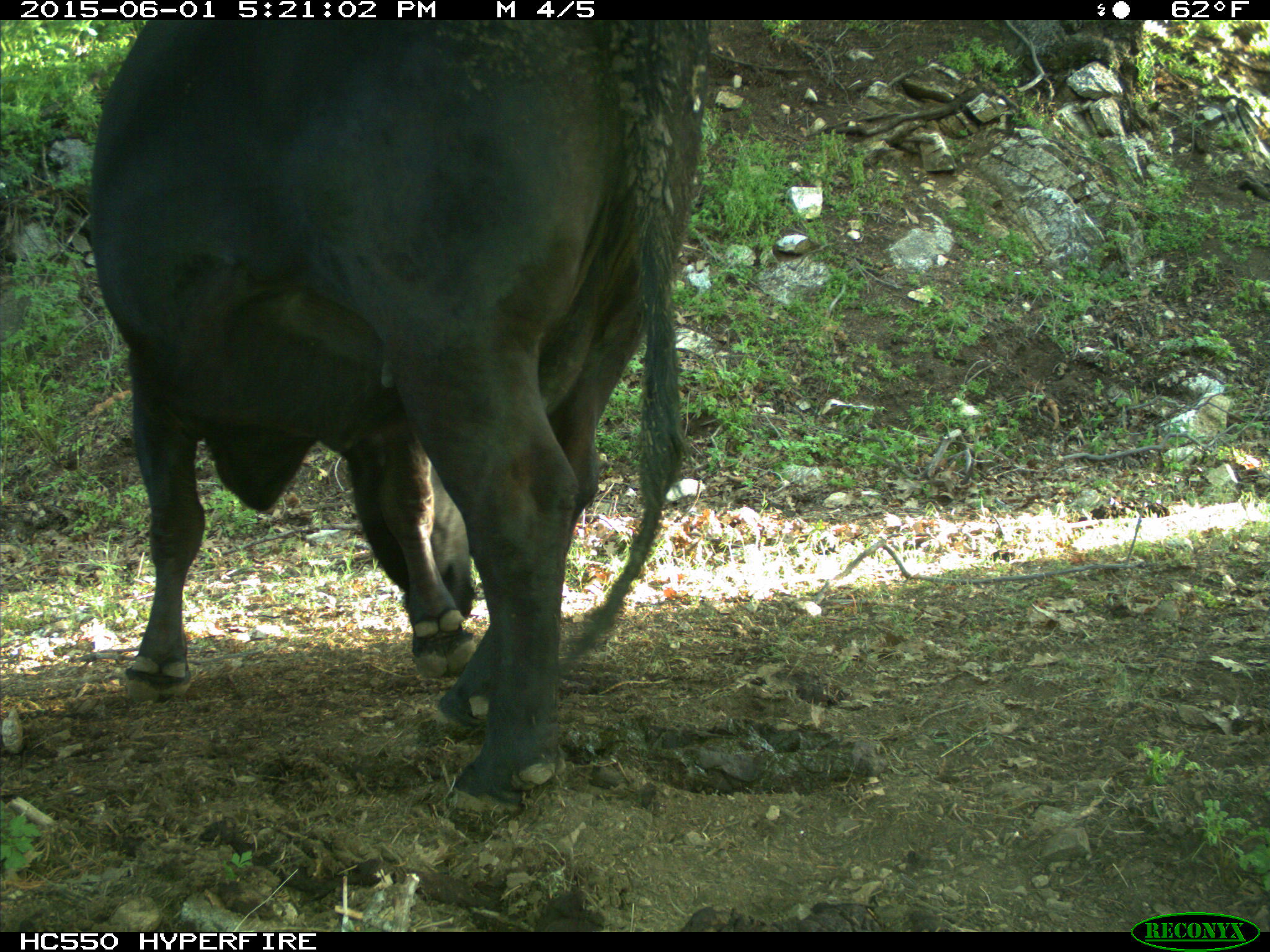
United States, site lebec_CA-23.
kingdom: Animalia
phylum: Chordata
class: Mammalia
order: Artiodactyla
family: Bovidae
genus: Bos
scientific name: Bos taurus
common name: domestic cow